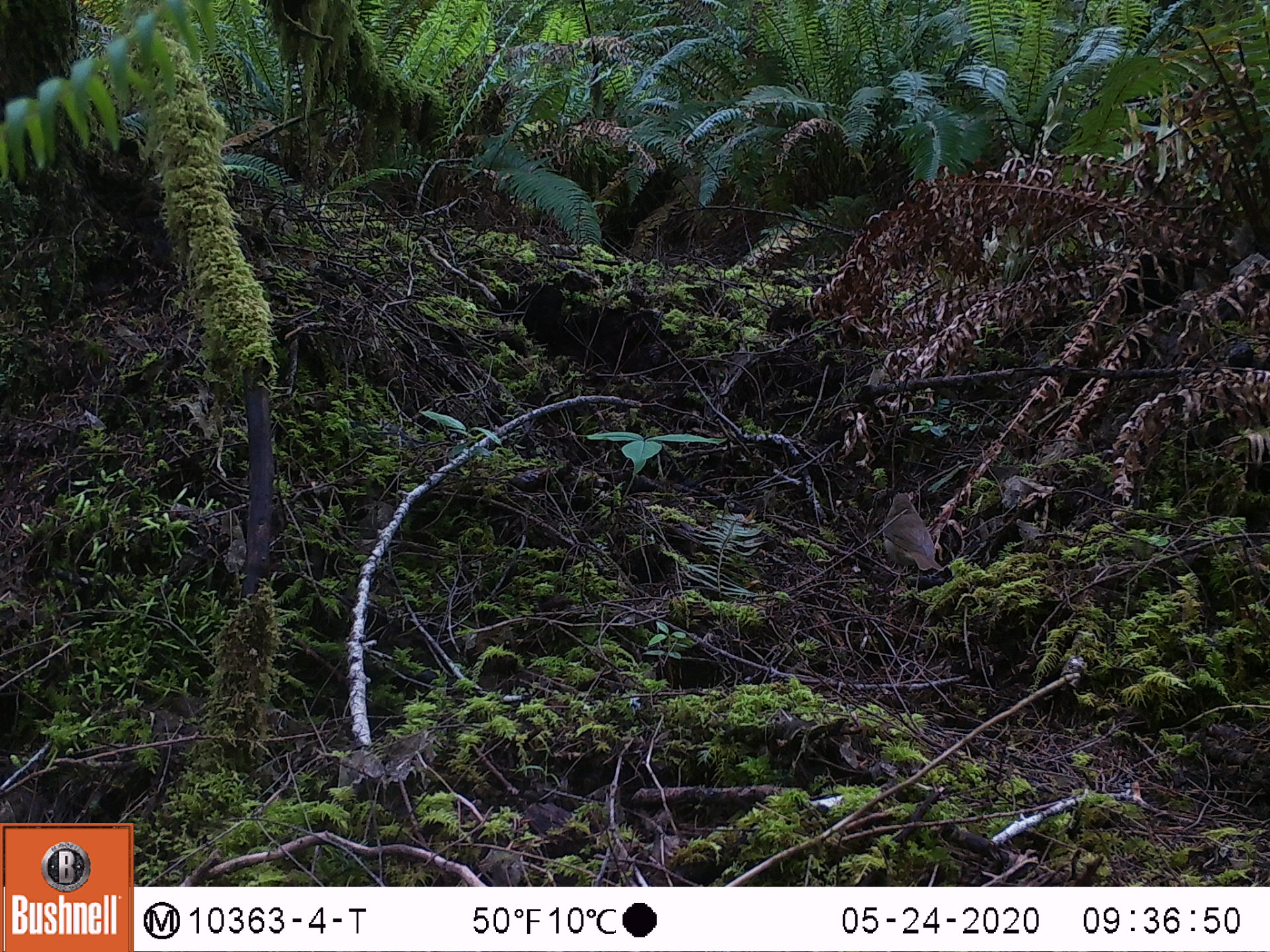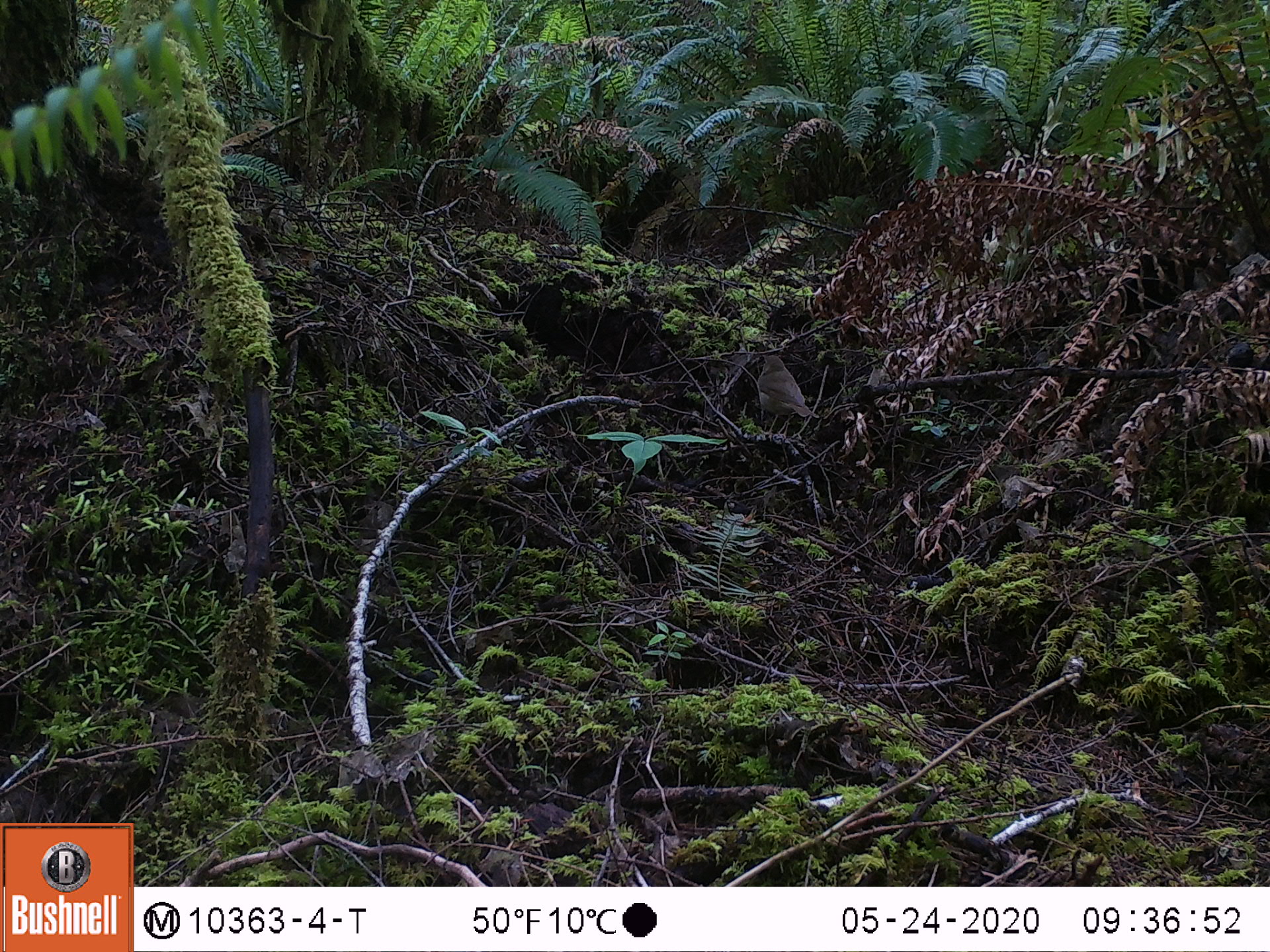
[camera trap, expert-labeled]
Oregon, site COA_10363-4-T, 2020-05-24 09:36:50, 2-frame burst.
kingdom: Animalia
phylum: Chordata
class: Aves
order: Passeriformes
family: Turdidae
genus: Catharus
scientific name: Catharus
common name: brown thrushes and nightingale-thrushes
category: catharus species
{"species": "catharus species (brown thrushes and nightingale-thrushes) (Catharus)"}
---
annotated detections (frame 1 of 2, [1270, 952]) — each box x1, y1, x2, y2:
catharus species: 875, 488, 944, 575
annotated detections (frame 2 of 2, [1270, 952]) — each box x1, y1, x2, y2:
catharus species: 748, 346, 819, 435